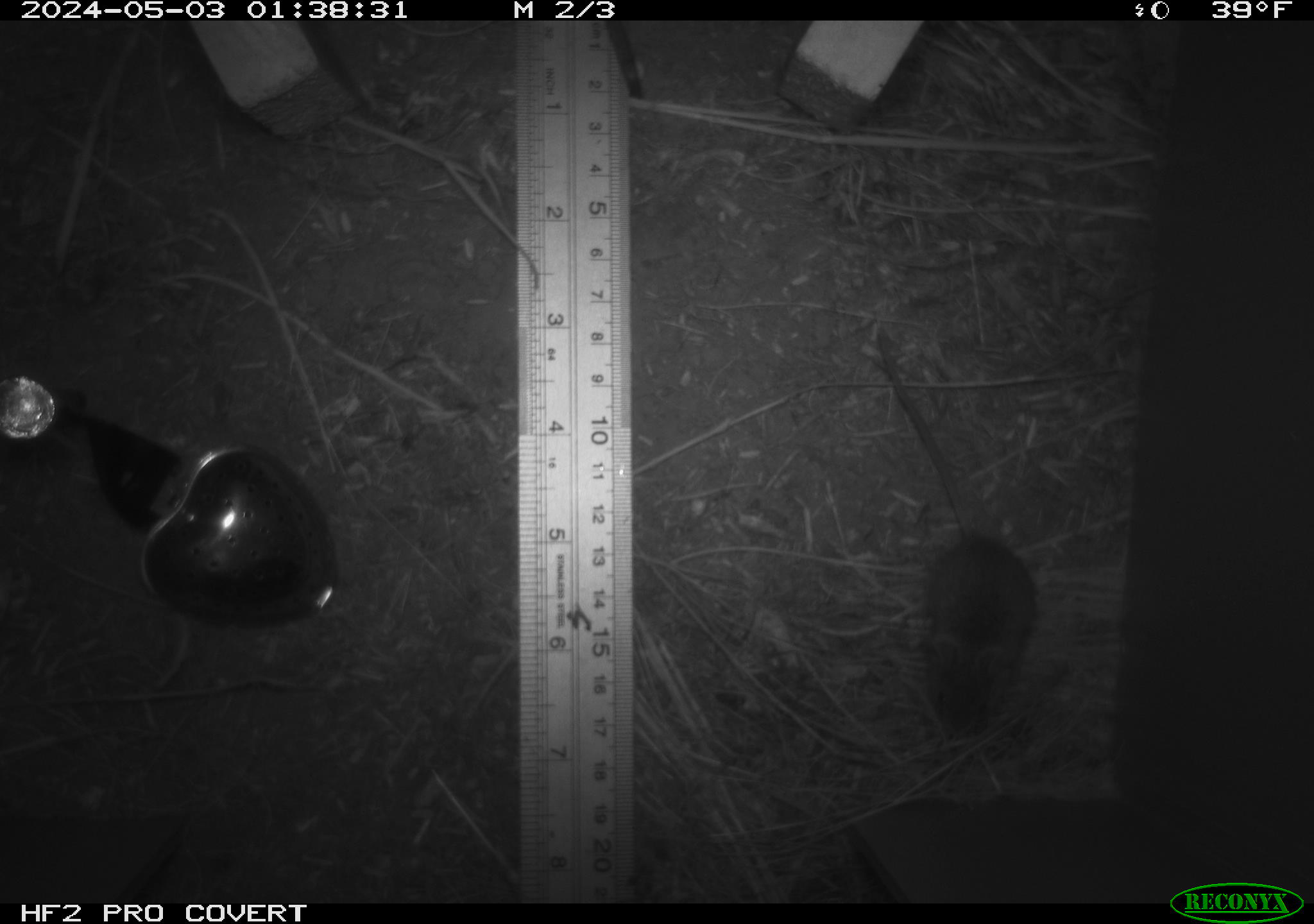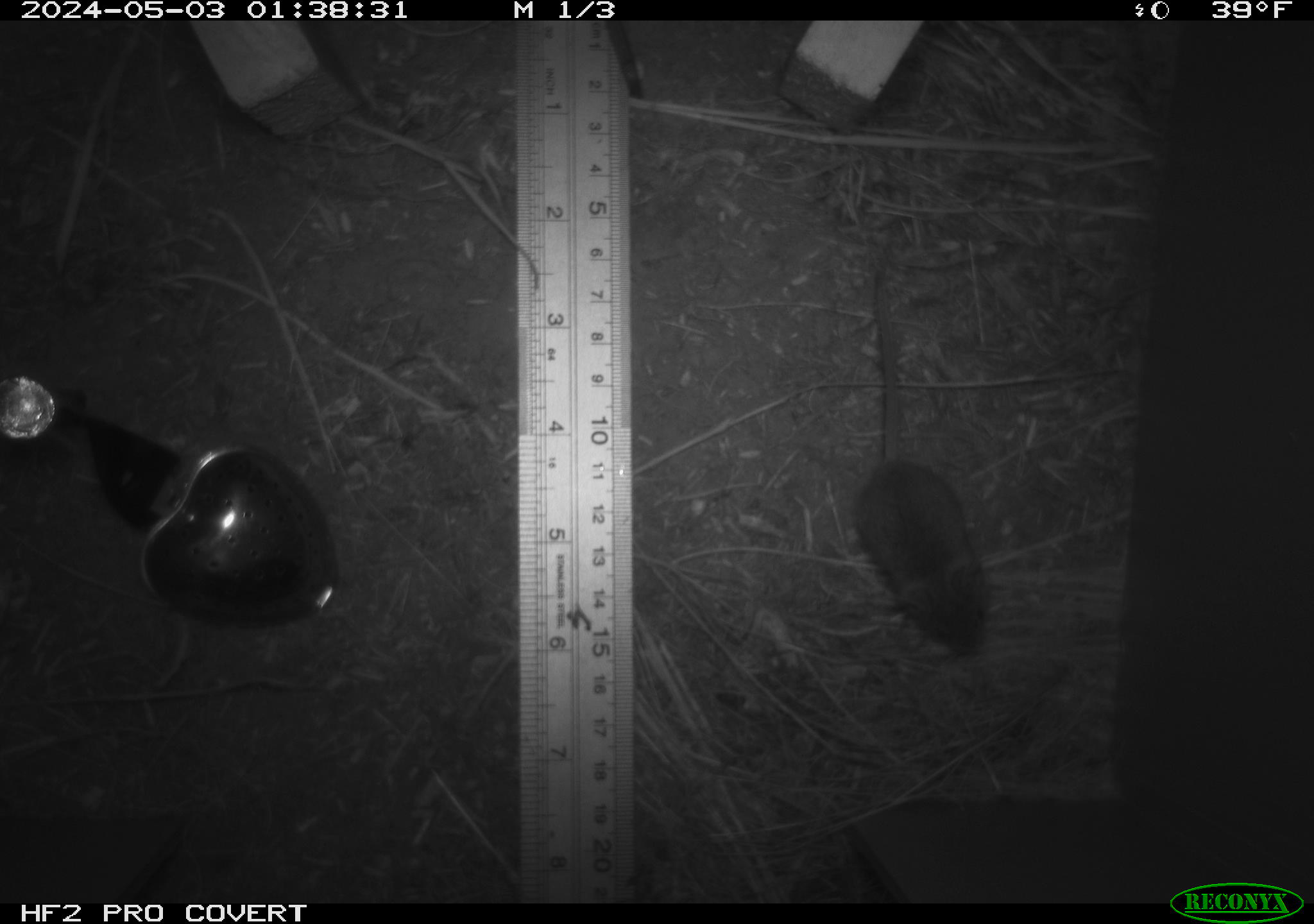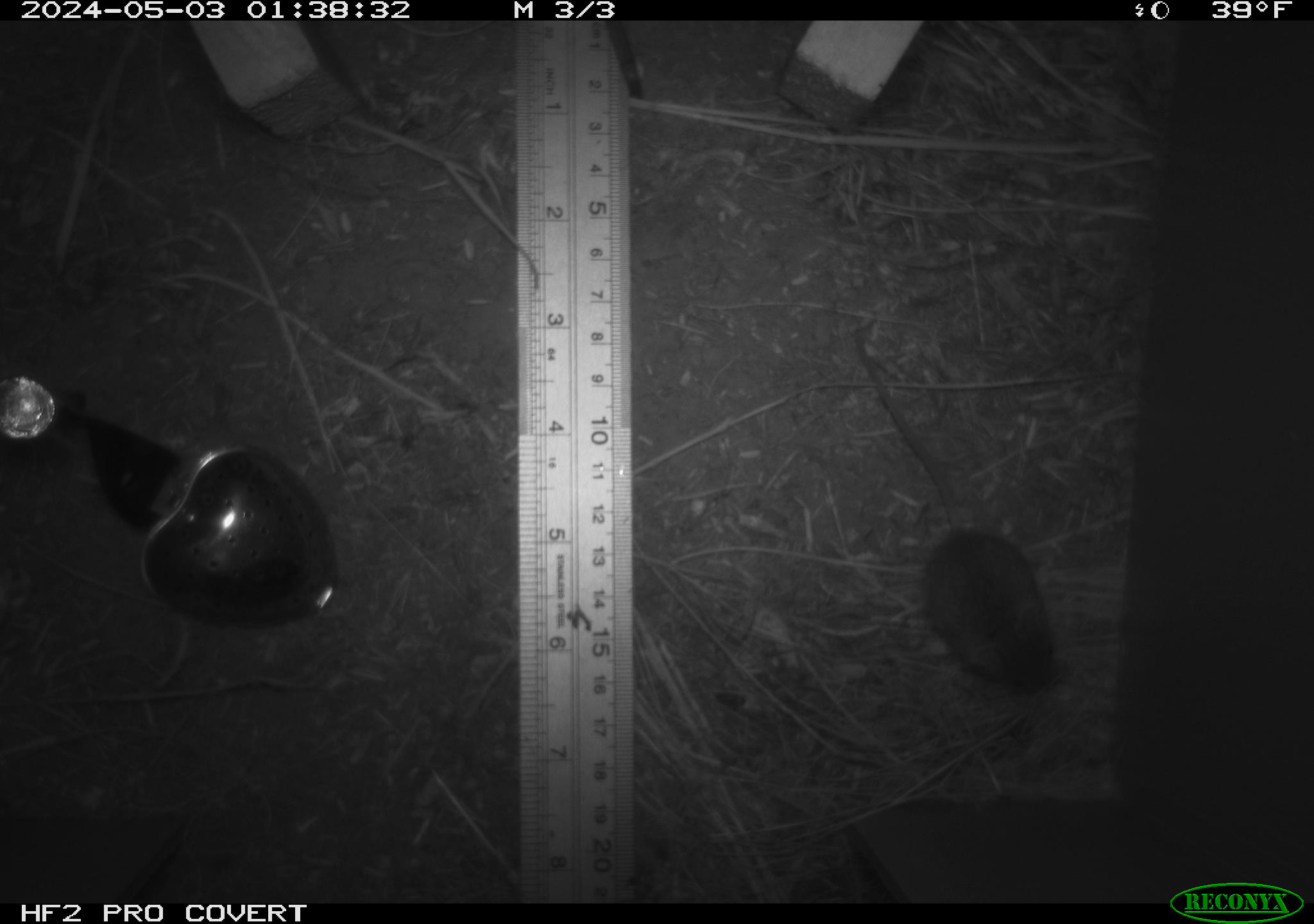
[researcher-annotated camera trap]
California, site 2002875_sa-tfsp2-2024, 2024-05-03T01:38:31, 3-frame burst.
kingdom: Animalia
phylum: Chordata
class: Mammalia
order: Rodentia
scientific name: Rodentia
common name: mouse species